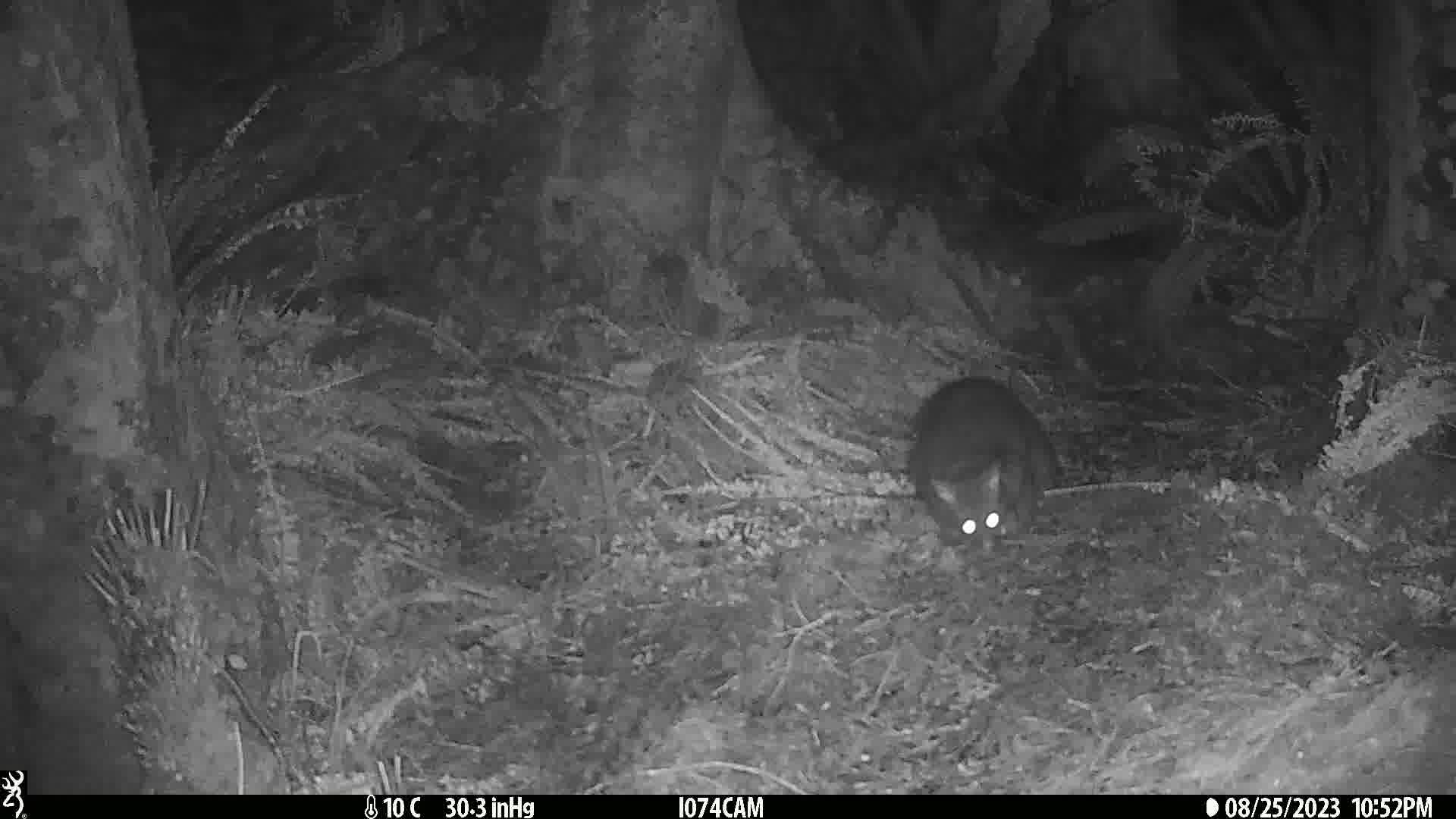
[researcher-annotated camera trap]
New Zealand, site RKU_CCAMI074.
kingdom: Animalia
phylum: Chordata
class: Mammalia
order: Diprotodontia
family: Phalangeridae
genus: Trichosurus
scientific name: Trichosurus vulpecula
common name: common brushtail possum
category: possum